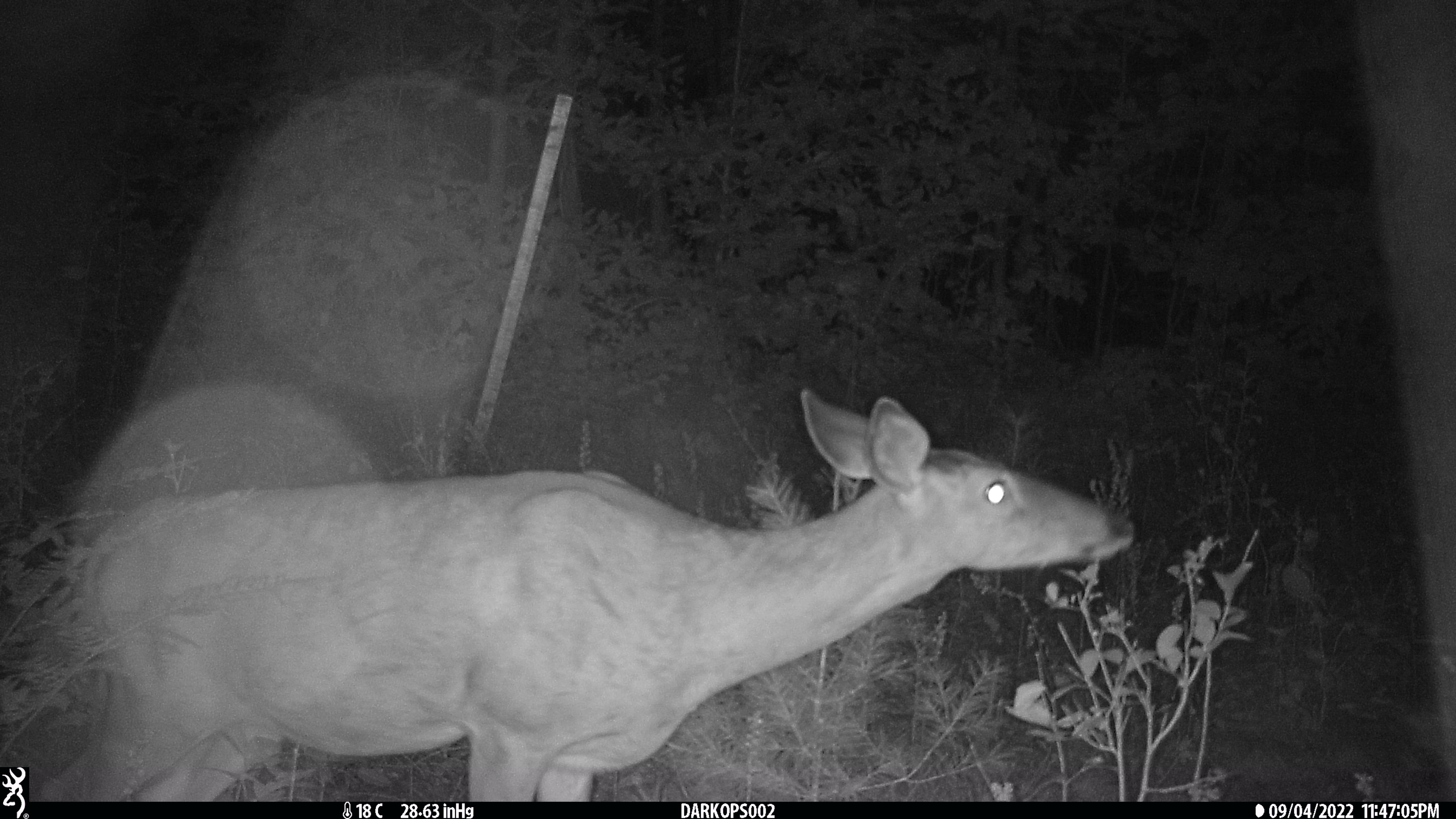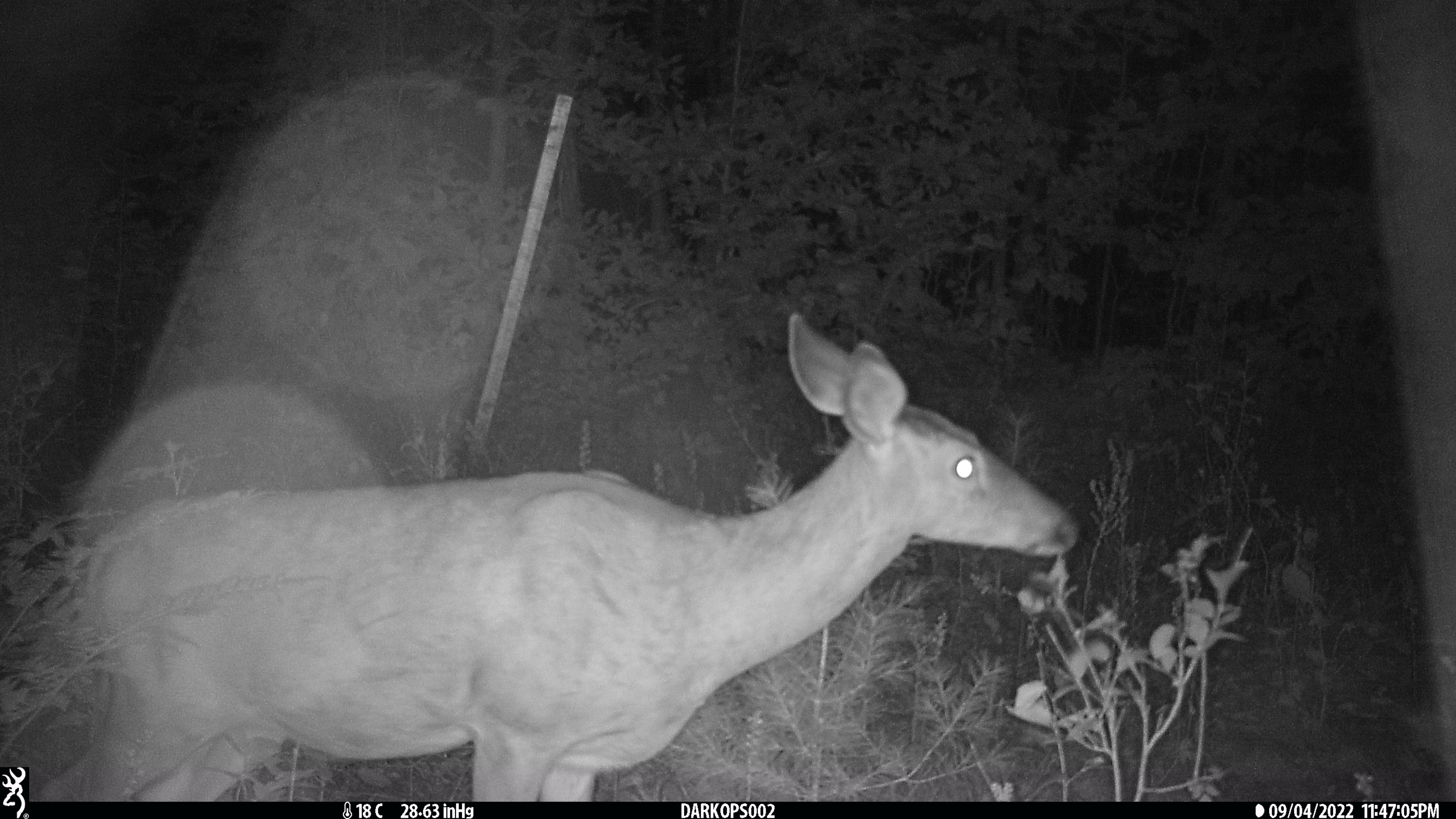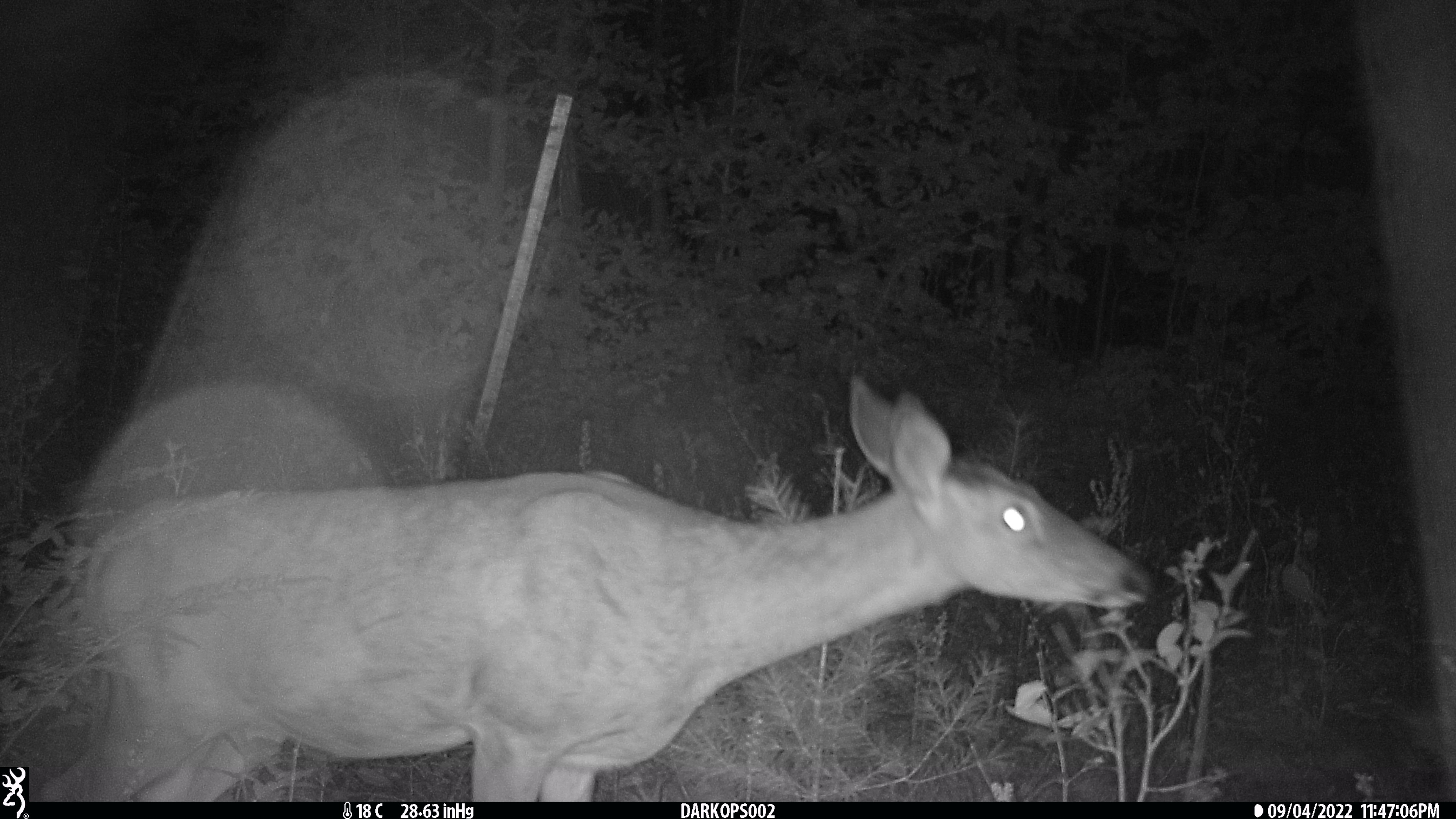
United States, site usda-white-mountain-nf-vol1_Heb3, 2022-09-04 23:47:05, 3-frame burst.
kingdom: Animalia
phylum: Chordata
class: Mammalia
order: Artiodactyla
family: Cervidae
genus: Odocoileus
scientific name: Odocoileus virginianus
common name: white-tailed deer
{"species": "white-tailed deer (Odocoileus virginianus)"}